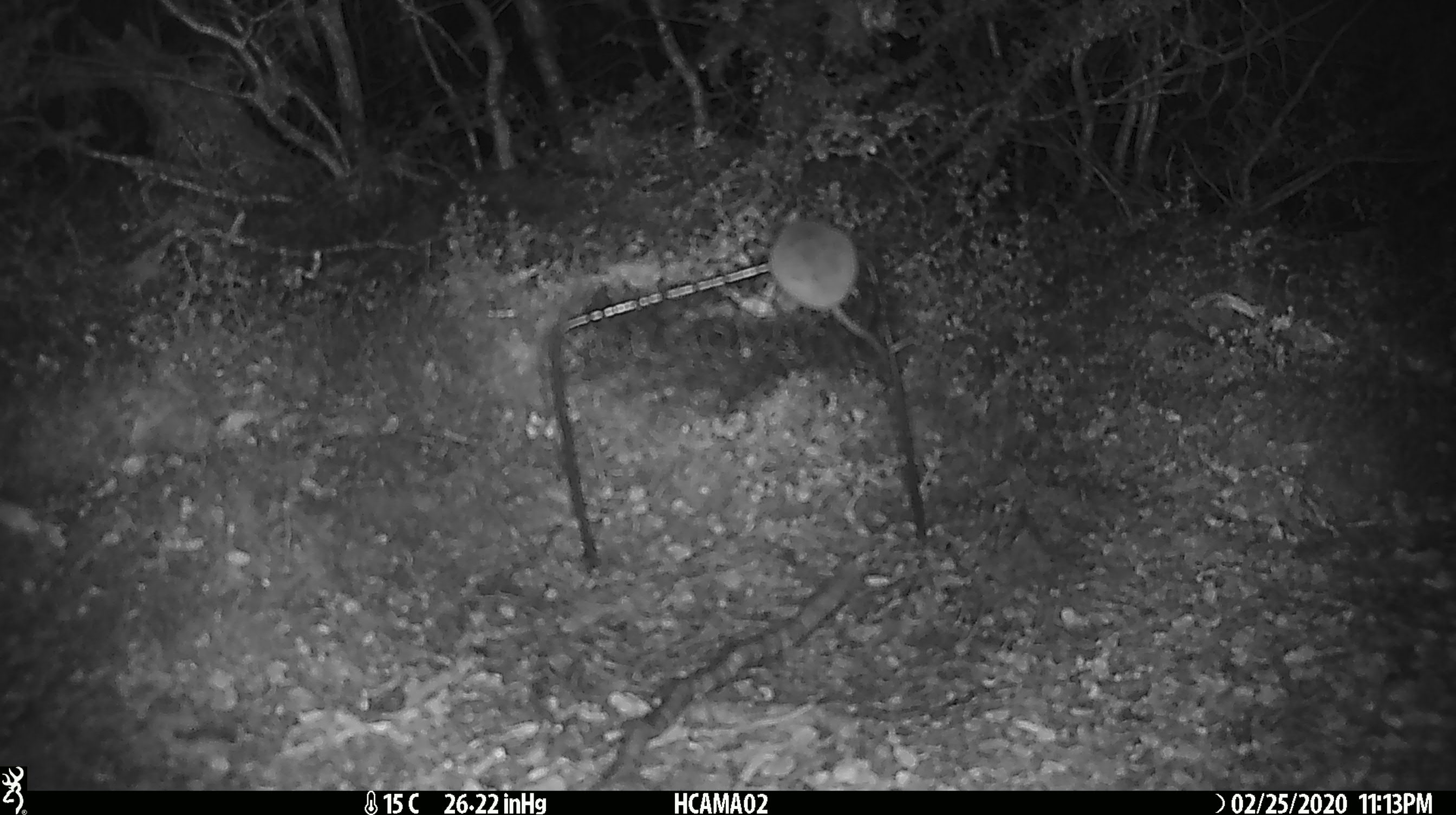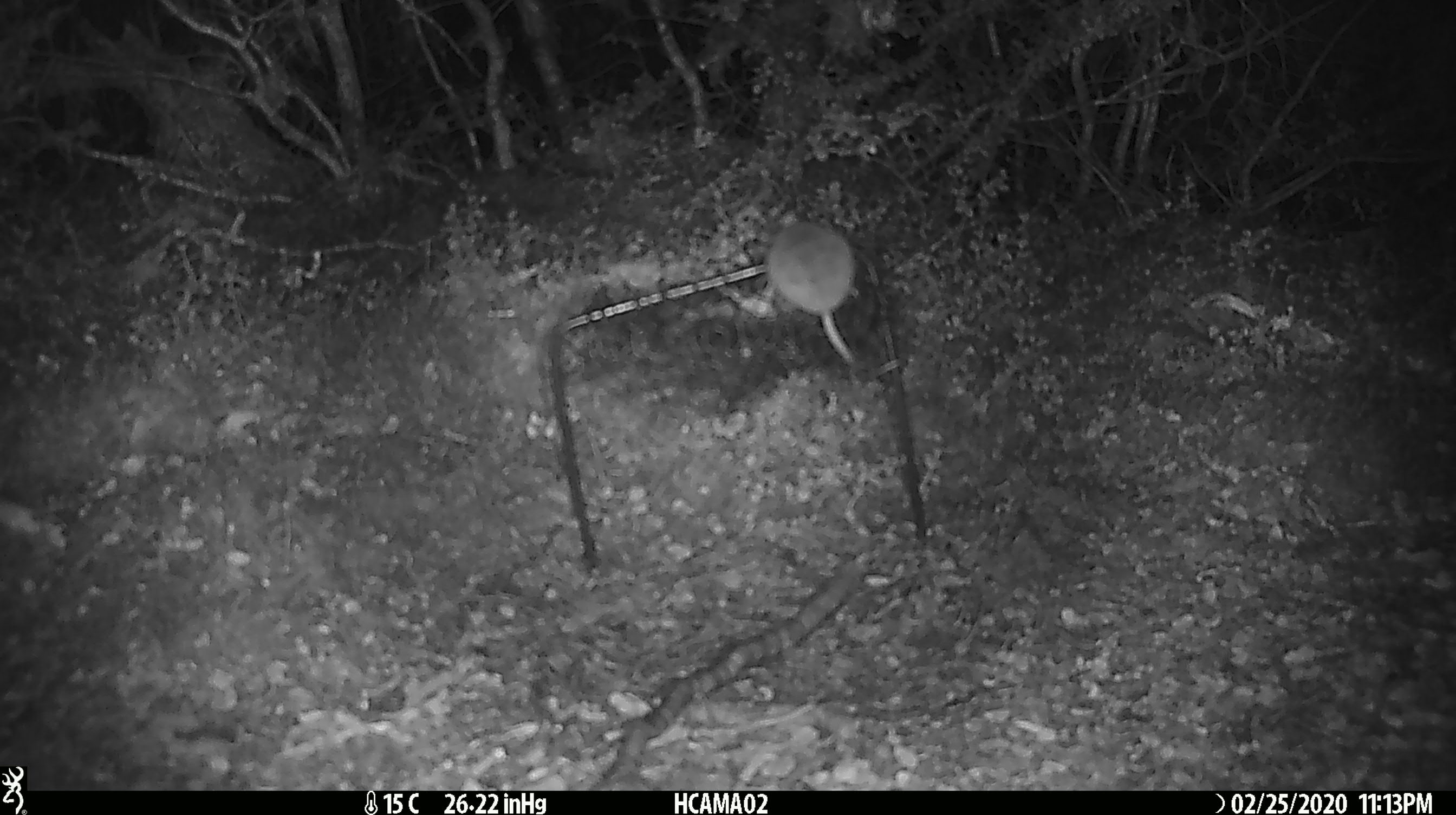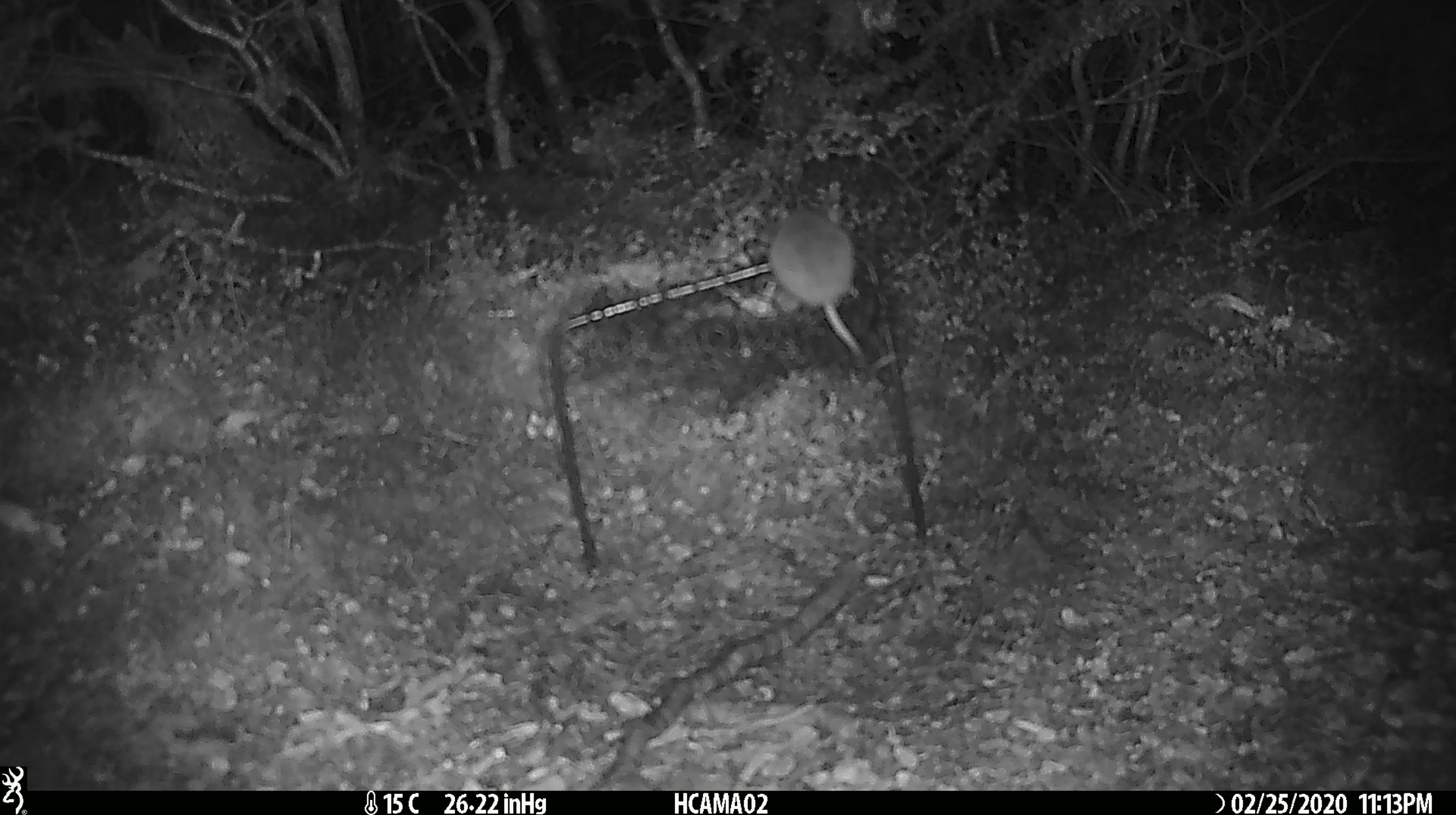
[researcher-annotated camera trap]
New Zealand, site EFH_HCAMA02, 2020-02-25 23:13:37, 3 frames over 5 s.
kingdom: Animalia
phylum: Chordata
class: Mammalia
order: Rodentia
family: Muridae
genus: Mus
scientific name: Mus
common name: mouse